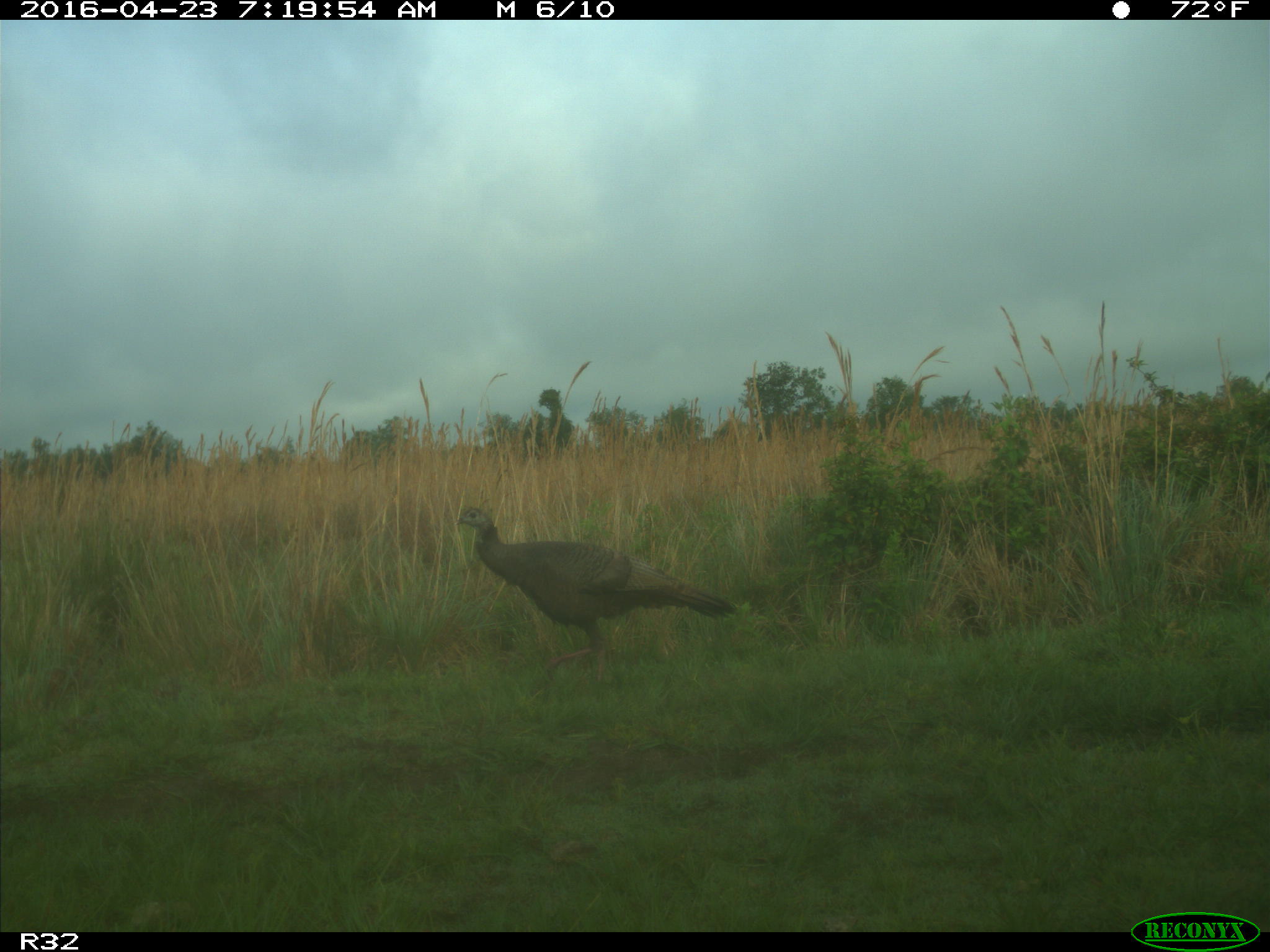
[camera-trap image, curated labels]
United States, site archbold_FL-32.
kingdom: Animalia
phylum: Chordata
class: Aves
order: Galliformes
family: Phasianidae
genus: Meleagris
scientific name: Meleagris gallopavo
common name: wild turkey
Meleagris gallopavo (wild turkey).